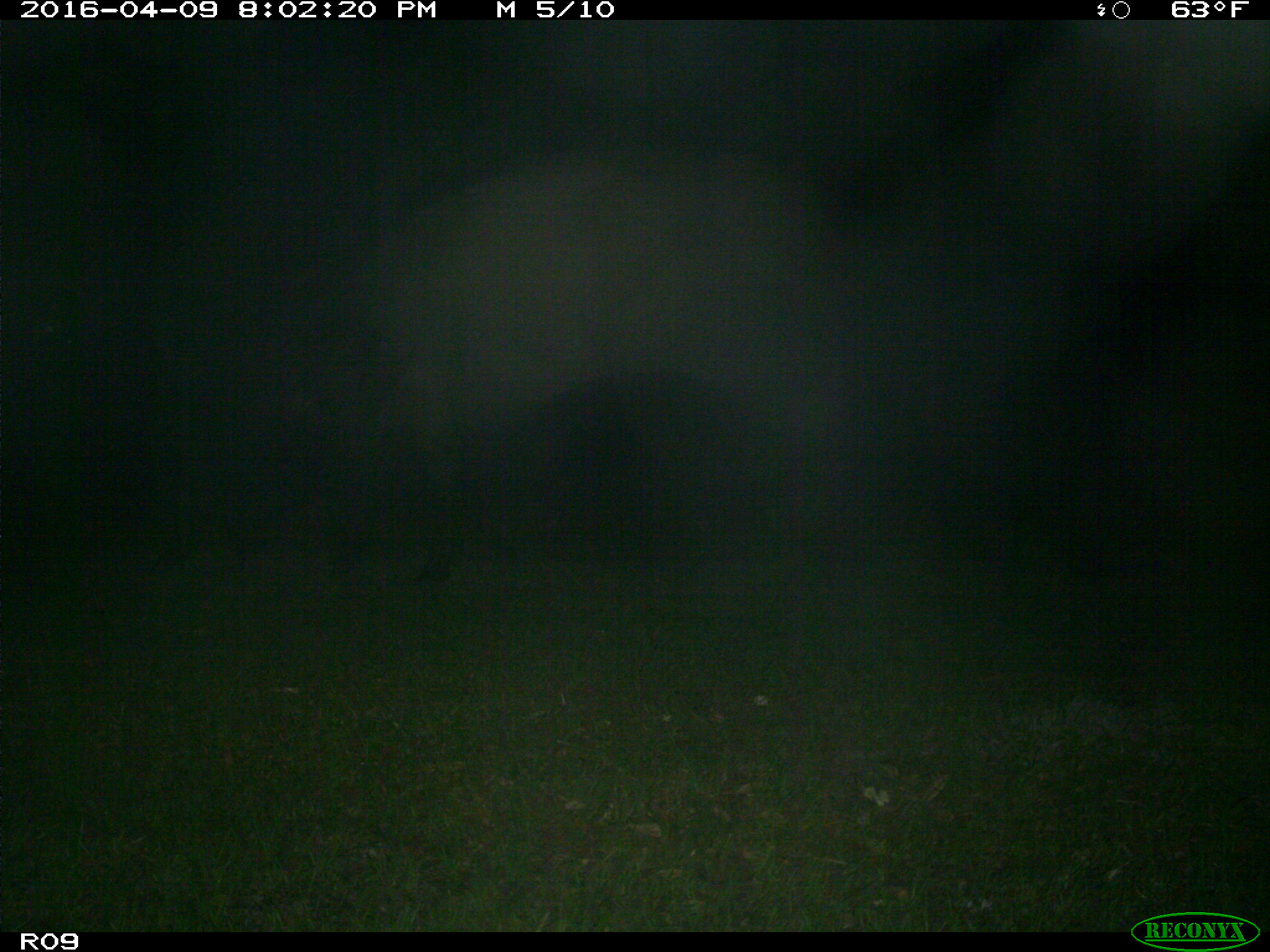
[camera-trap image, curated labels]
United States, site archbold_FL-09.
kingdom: Animalia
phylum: Chordata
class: Mammalia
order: Artiodactyla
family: Bovidae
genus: Bos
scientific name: Bos taurus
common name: domestic cow